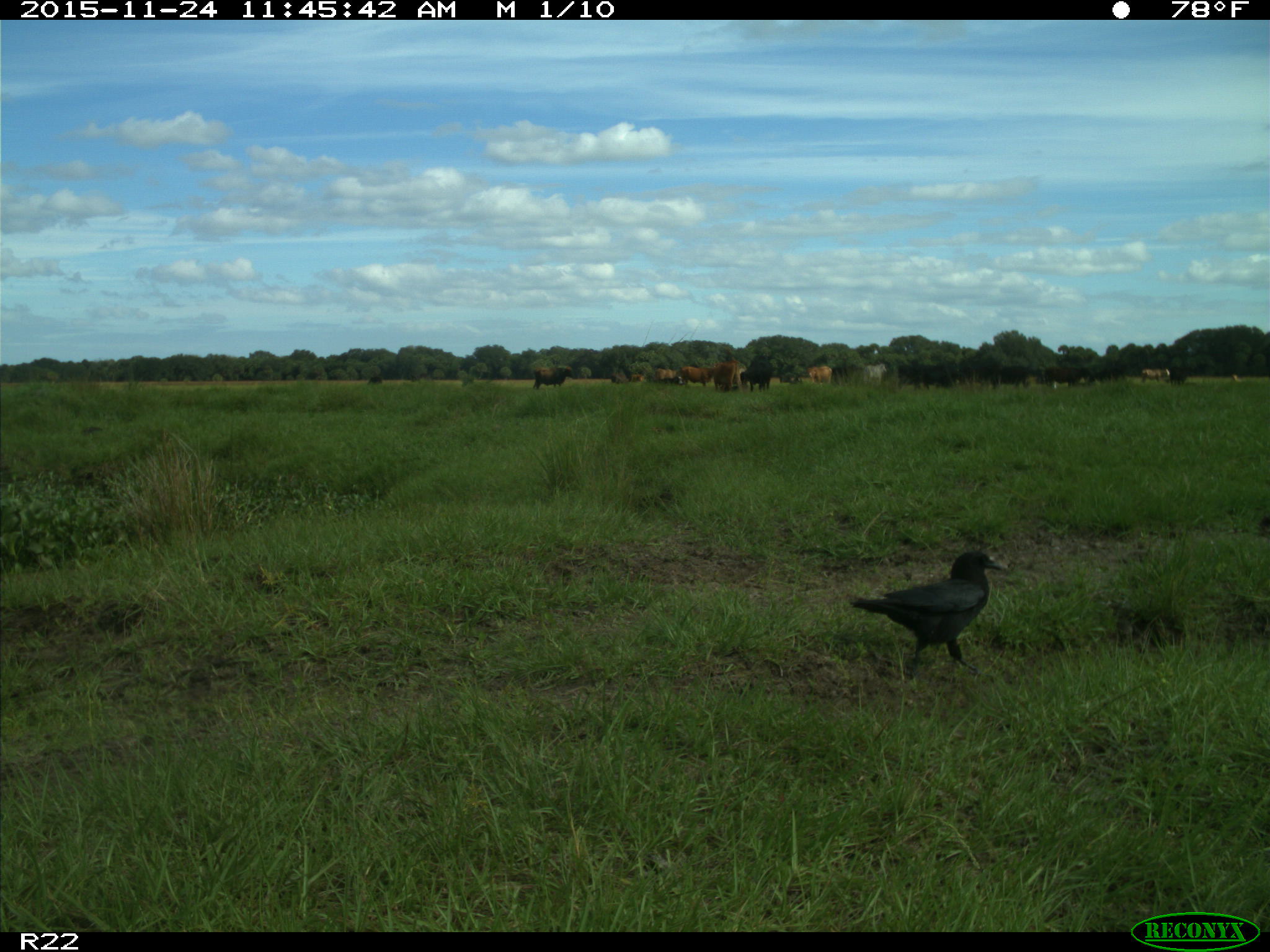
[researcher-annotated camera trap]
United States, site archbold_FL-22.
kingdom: Animalia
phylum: Chordata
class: Mammalia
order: Artiodactyla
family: Bovidae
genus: Bos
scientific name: Bos taurus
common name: domestic cow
Bos taurus (domestic cow).